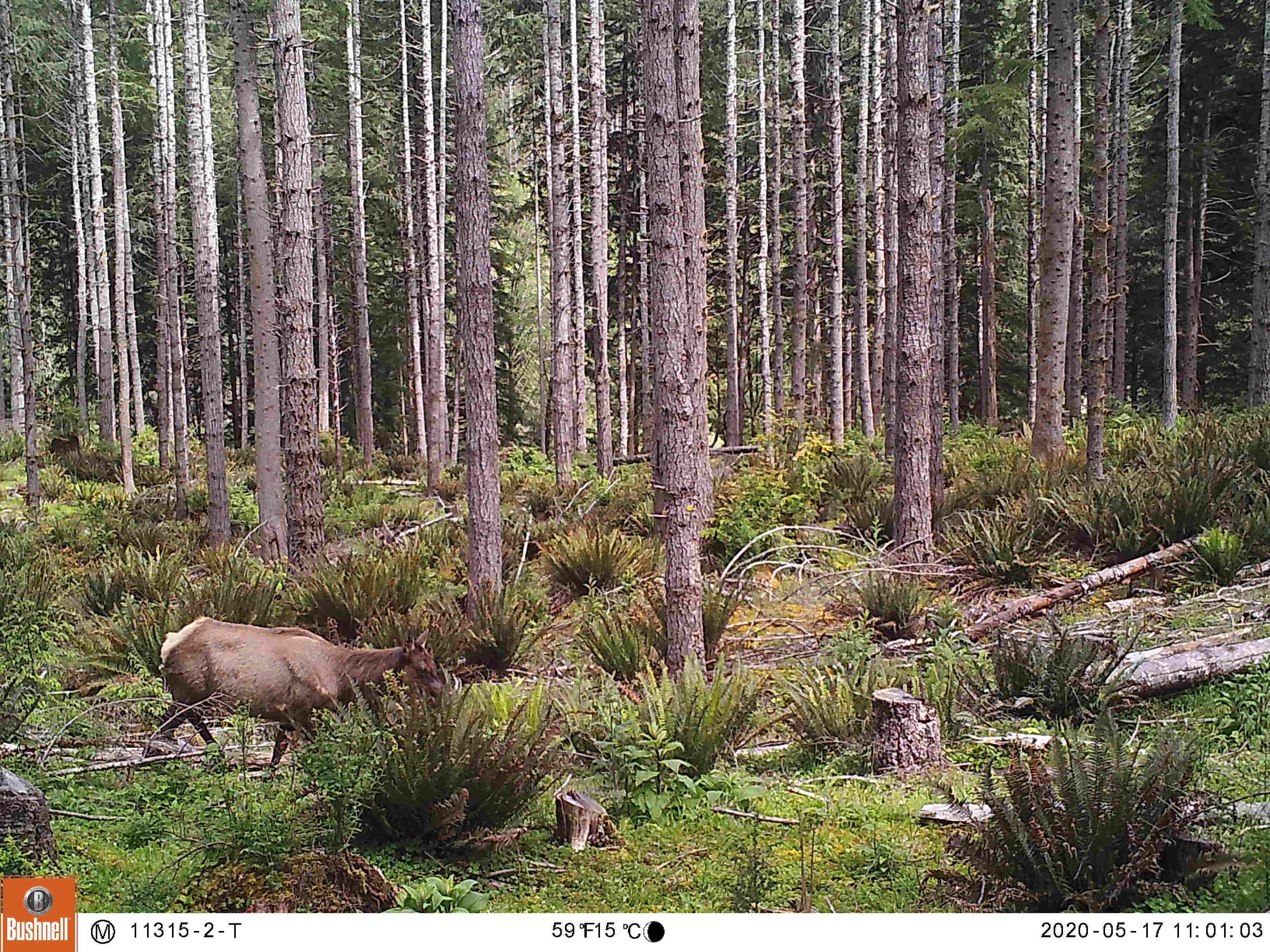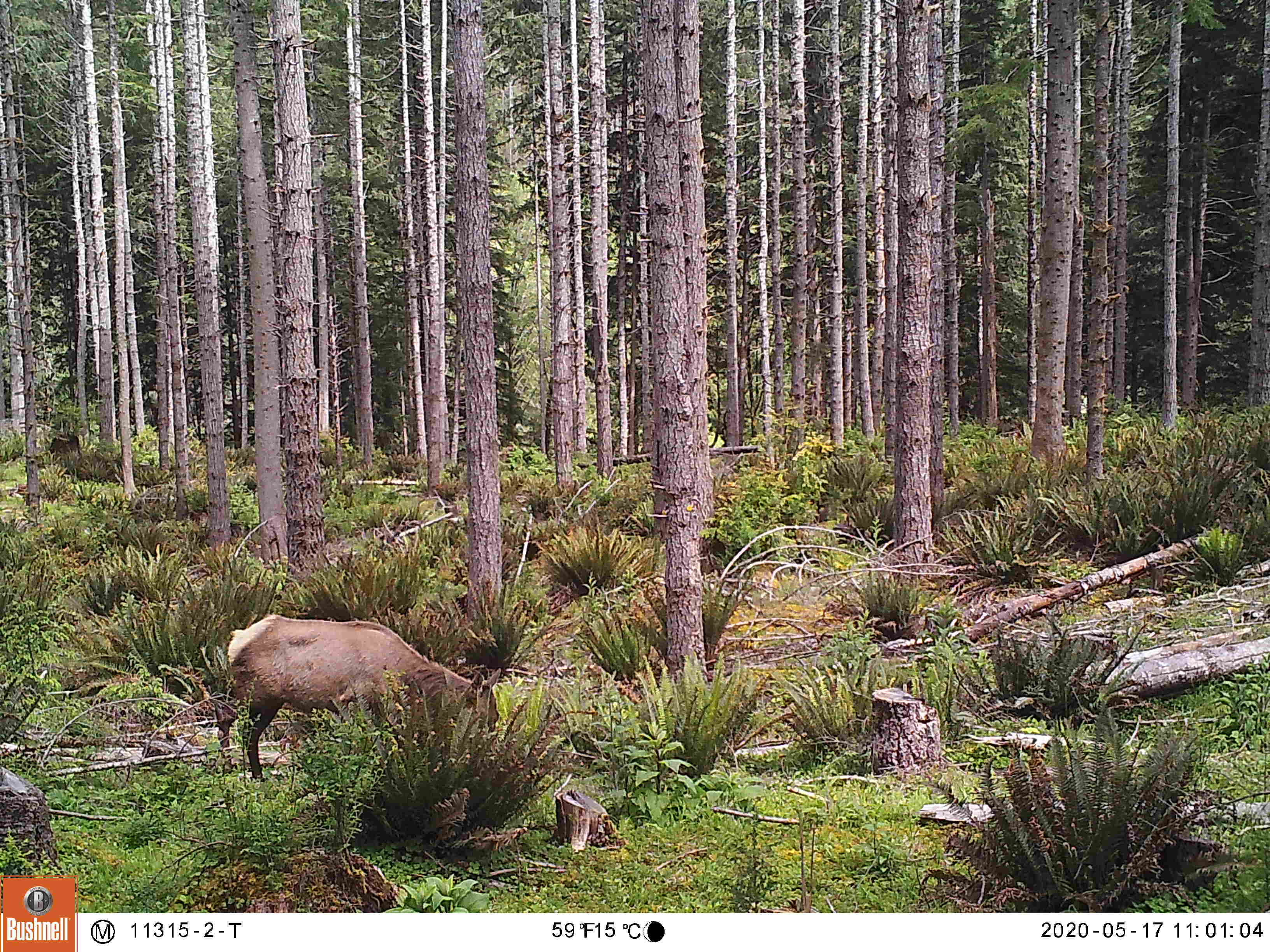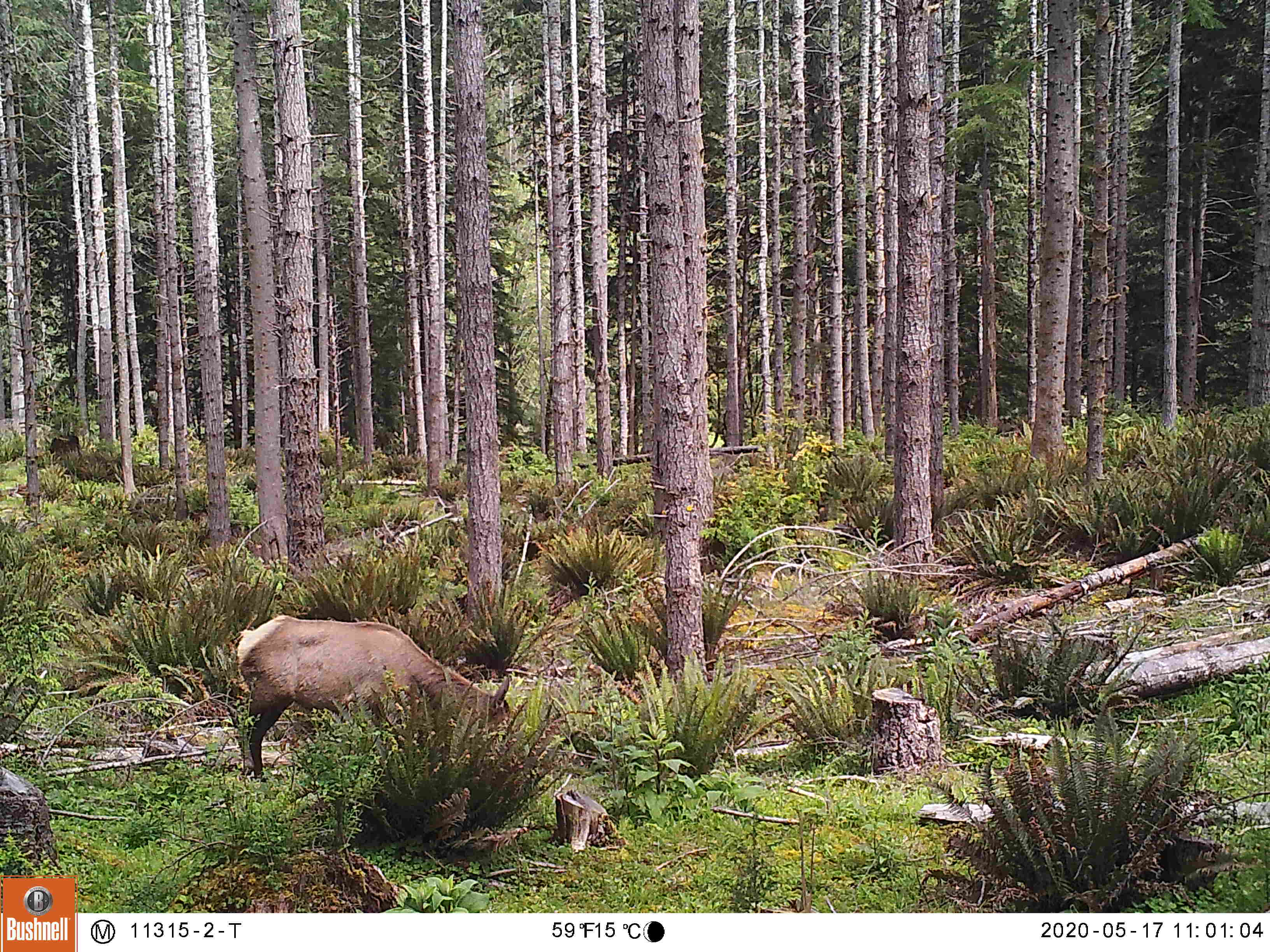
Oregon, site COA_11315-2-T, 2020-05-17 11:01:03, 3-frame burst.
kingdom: Animalia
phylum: Chordata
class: Mammalia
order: Artiodactyla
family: Cervidae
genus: Cervus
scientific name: Cervus canadensis roosevelti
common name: roosevelt elk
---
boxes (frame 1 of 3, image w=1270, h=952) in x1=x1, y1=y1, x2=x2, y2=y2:
roosevelt elk: x1=144, y1=618, x2=446, y2=783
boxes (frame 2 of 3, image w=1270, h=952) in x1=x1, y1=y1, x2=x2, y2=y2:
roosevelt elk: x1=214, y1=607, x2=503, y2=787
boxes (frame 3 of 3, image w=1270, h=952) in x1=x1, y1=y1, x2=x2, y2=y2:
roosevelt elk: x1=217, y1=609, x2=523, y2=785